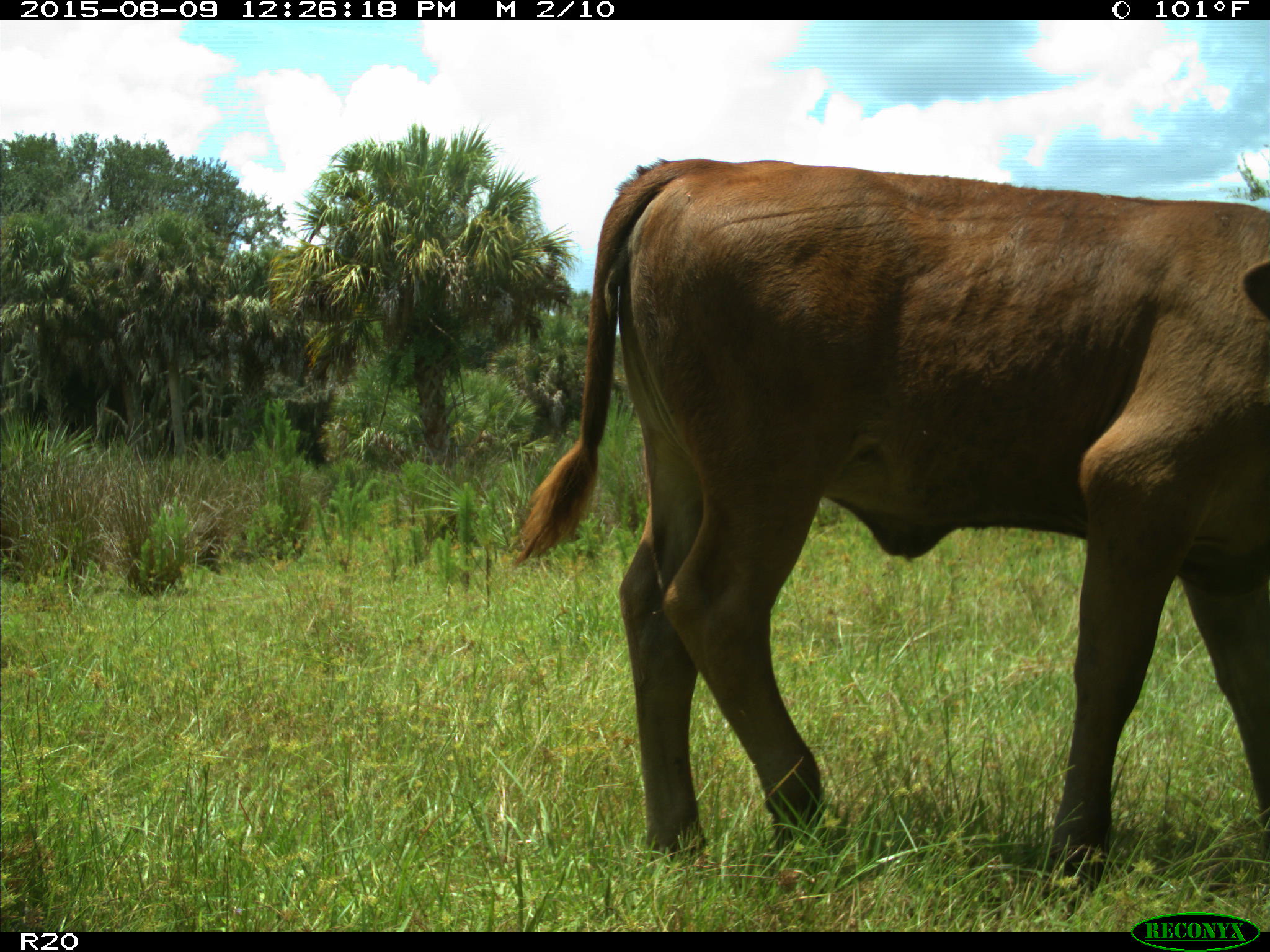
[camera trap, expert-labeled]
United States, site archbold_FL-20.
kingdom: Animalia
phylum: Chordata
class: Mammalia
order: Artiodactyla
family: Bovidae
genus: Bos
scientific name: Bos taurus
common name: domestic cow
Bos taurus (domestic cow).